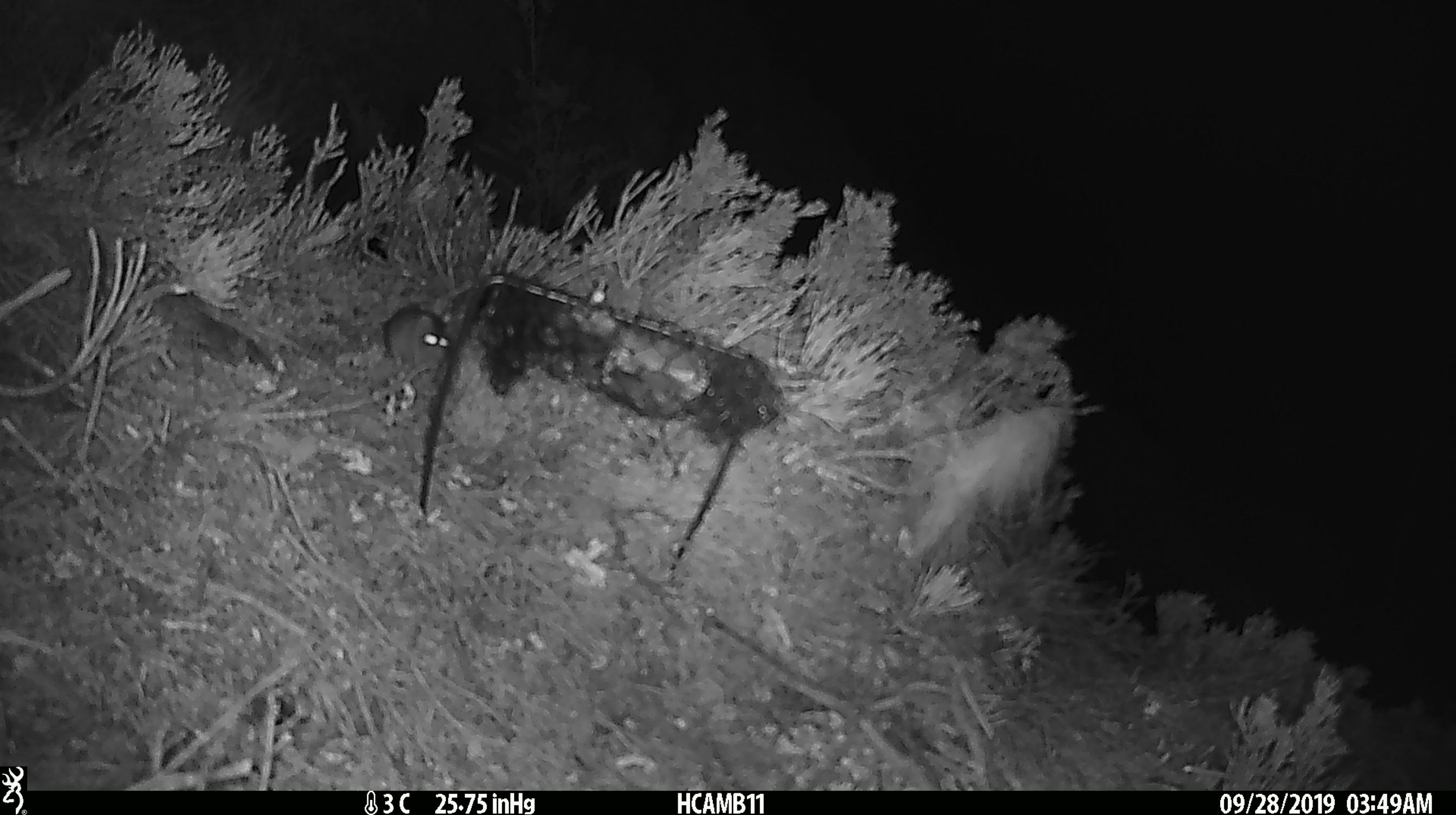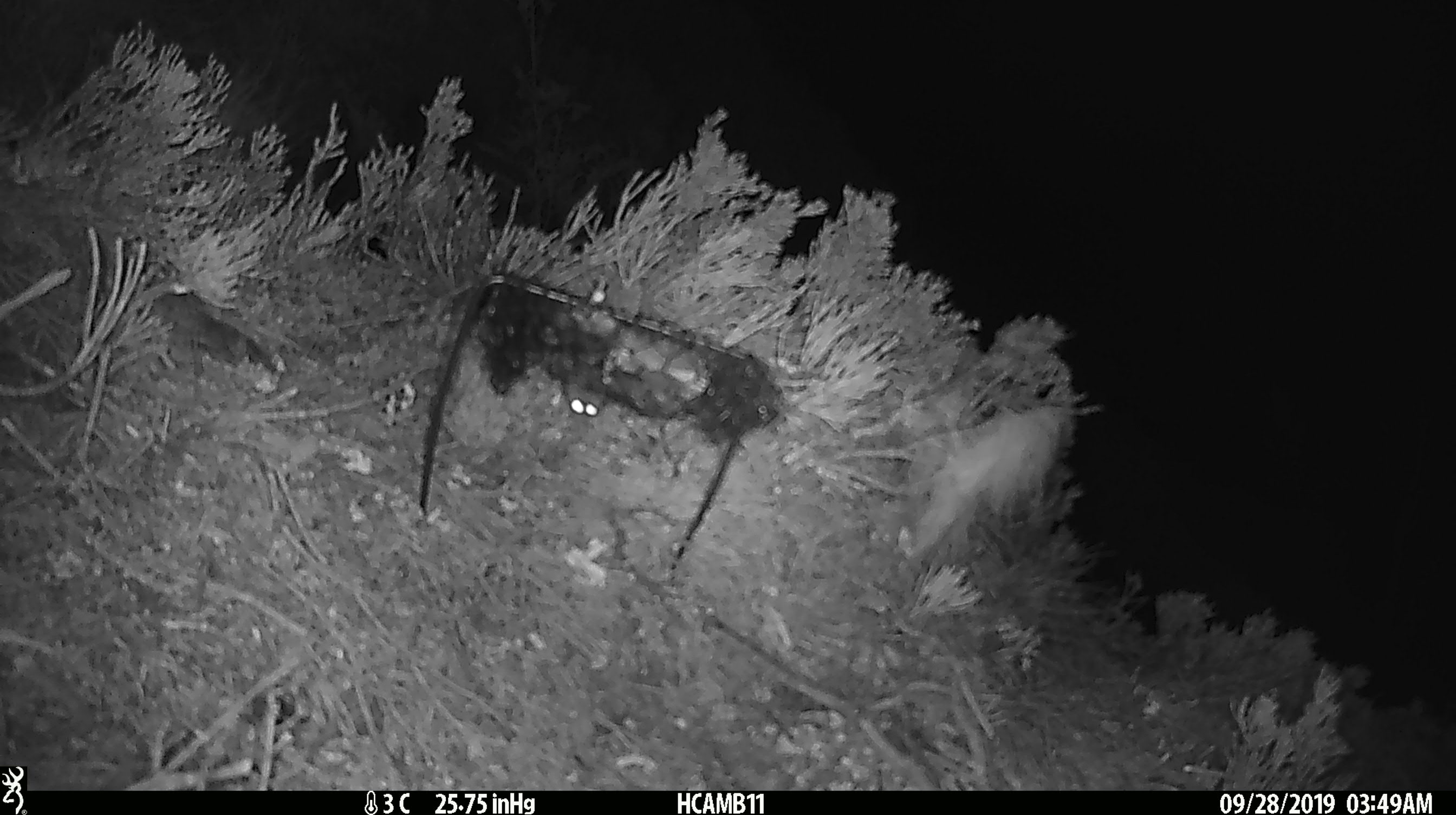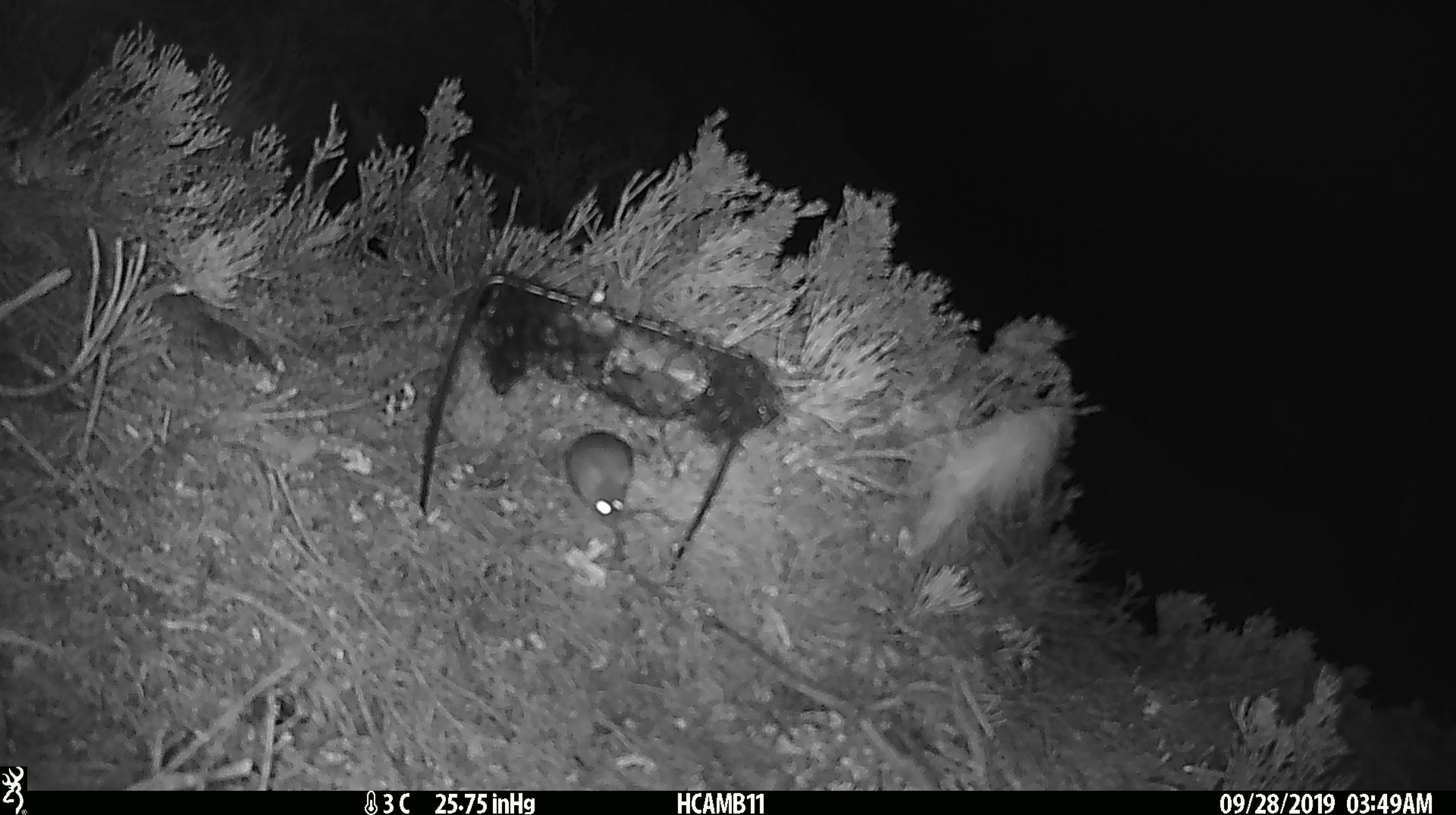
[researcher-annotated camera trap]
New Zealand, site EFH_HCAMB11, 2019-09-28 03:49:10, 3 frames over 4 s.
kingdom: Animalia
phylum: Chordata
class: Mammalia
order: Rodentia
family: Muridae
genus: Mus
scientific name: Mus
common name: mouse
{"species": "mouse (Mus)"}